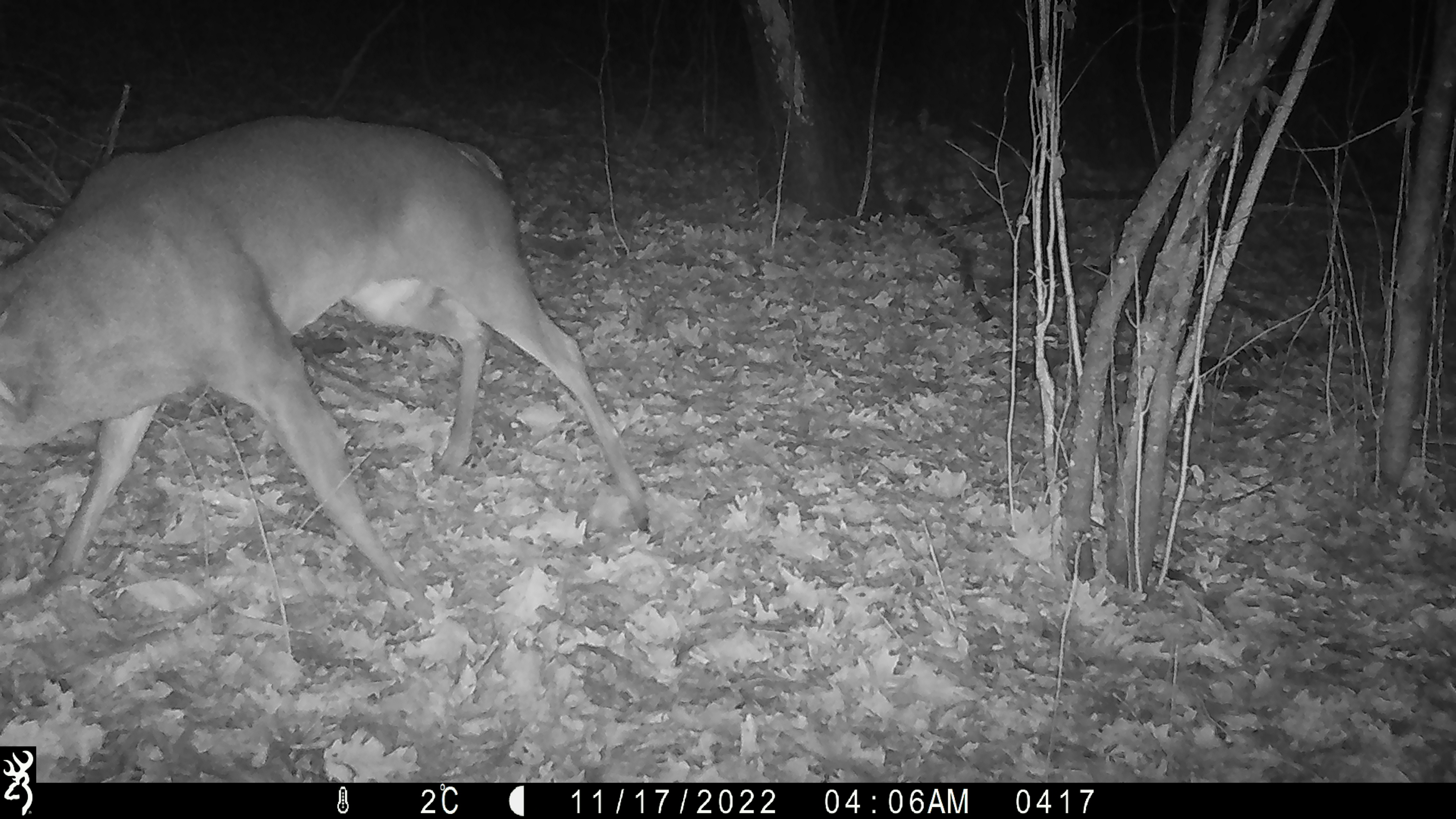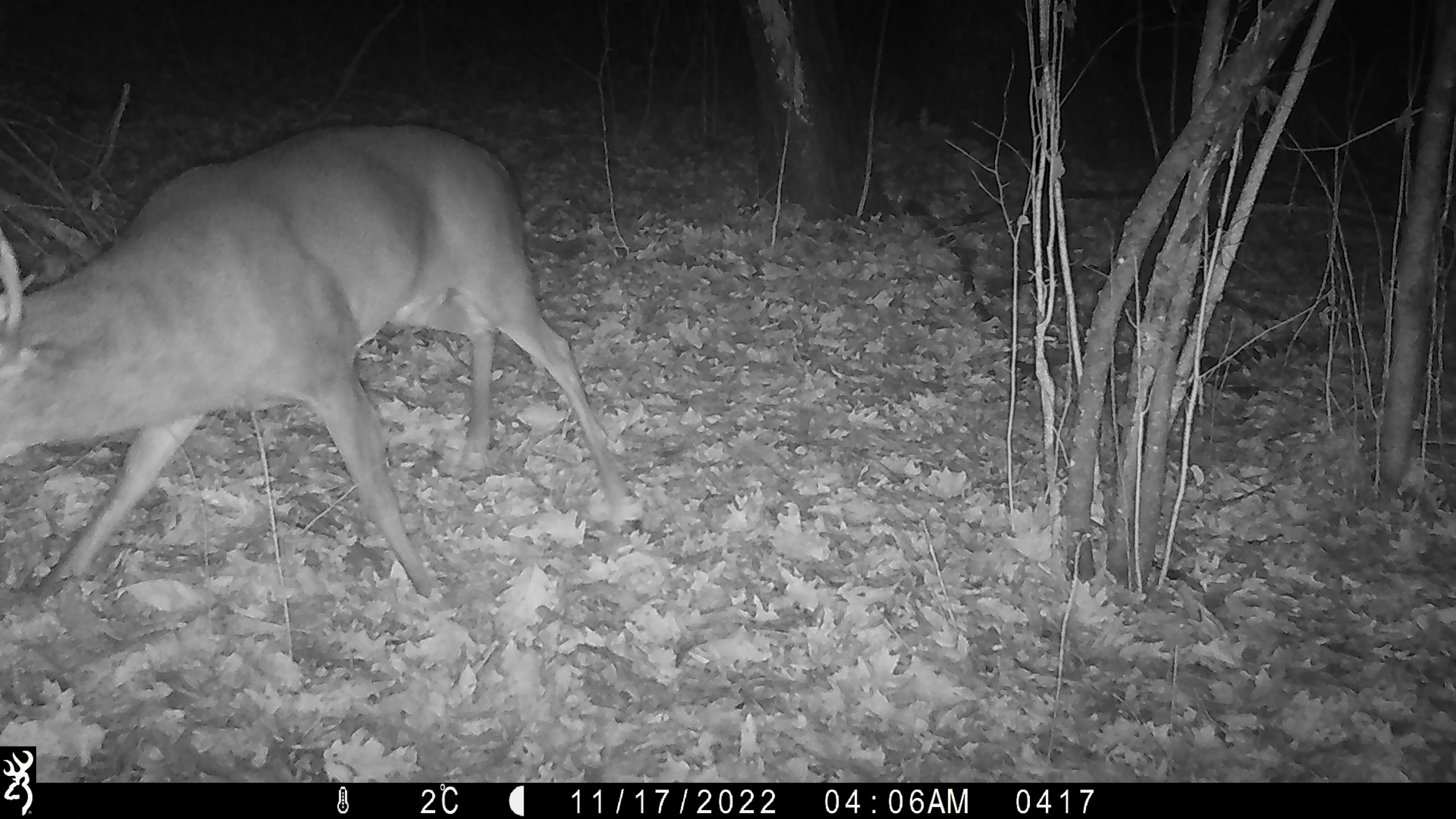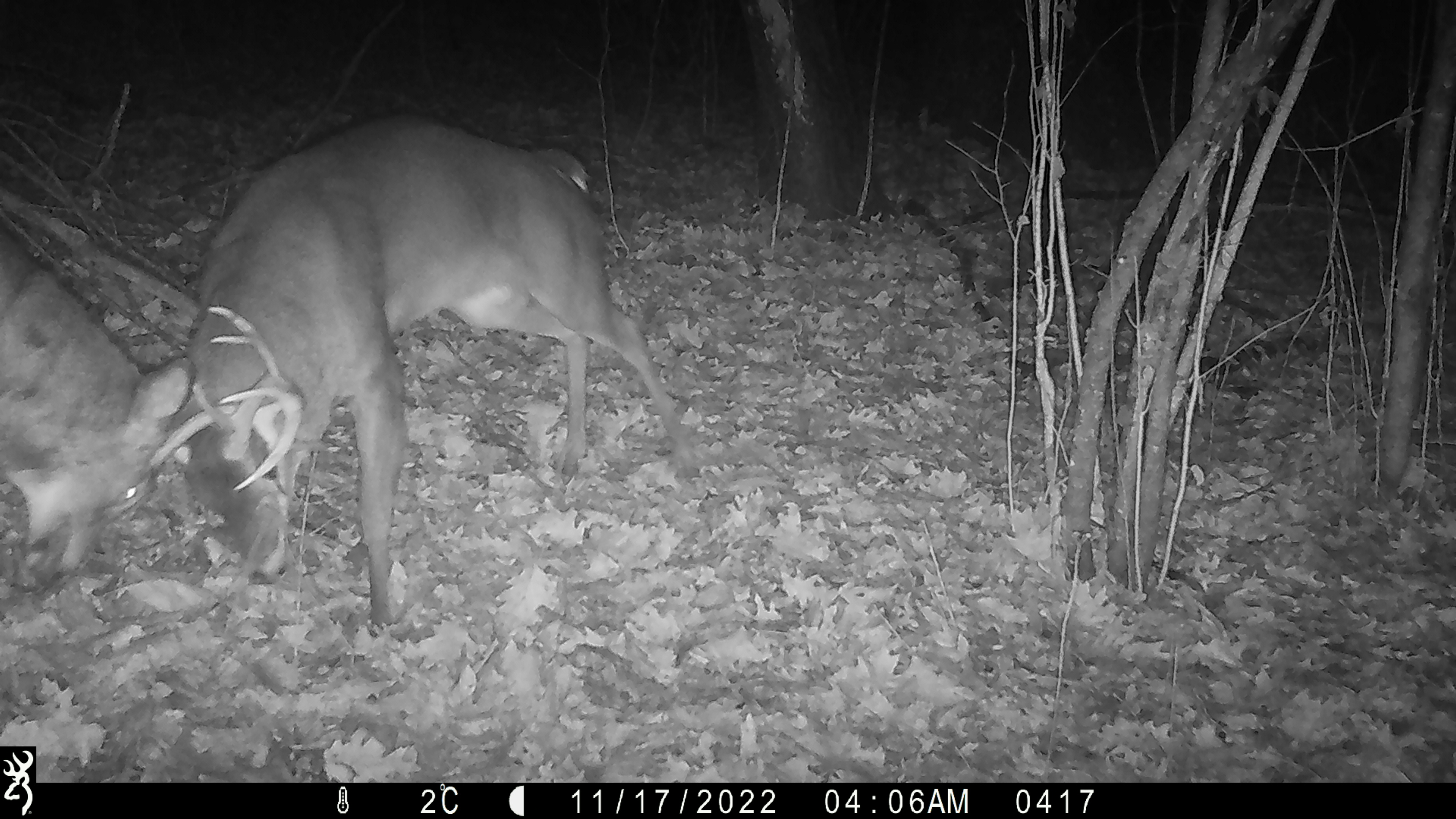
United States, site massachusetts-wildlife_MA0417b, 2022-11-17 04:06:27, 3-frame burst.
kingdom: Animalia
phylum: Chordata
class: Mammalia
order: Artiodactyla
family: Cervidae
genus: Odocoileus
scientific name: Odocoileus virginianus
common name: white-tailed deer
White-tailed deer (Odocoileus virginianus).